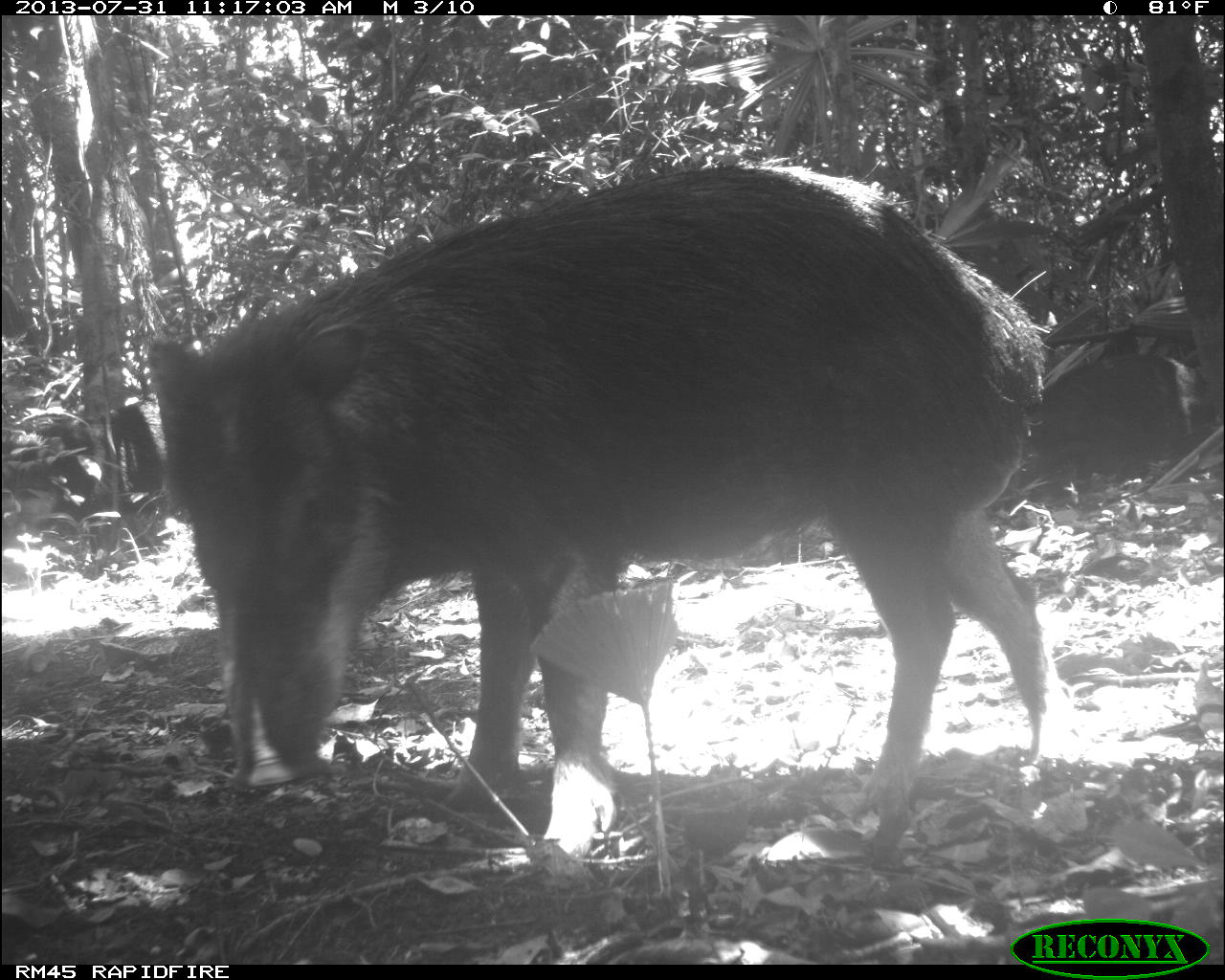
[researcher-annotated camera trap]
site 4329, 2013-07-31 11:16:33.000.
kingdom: Animalia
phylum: Chordata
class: Mammalia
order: Artiodactyla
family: Tayassuidae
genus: Tayassu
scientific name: Tayassu pecari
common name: white-lipped peccary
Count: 2.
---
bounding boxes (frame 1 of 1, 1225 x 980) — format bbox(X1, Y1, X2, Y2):
tayassu pecari: bbox(145, 161, 1068, 861)